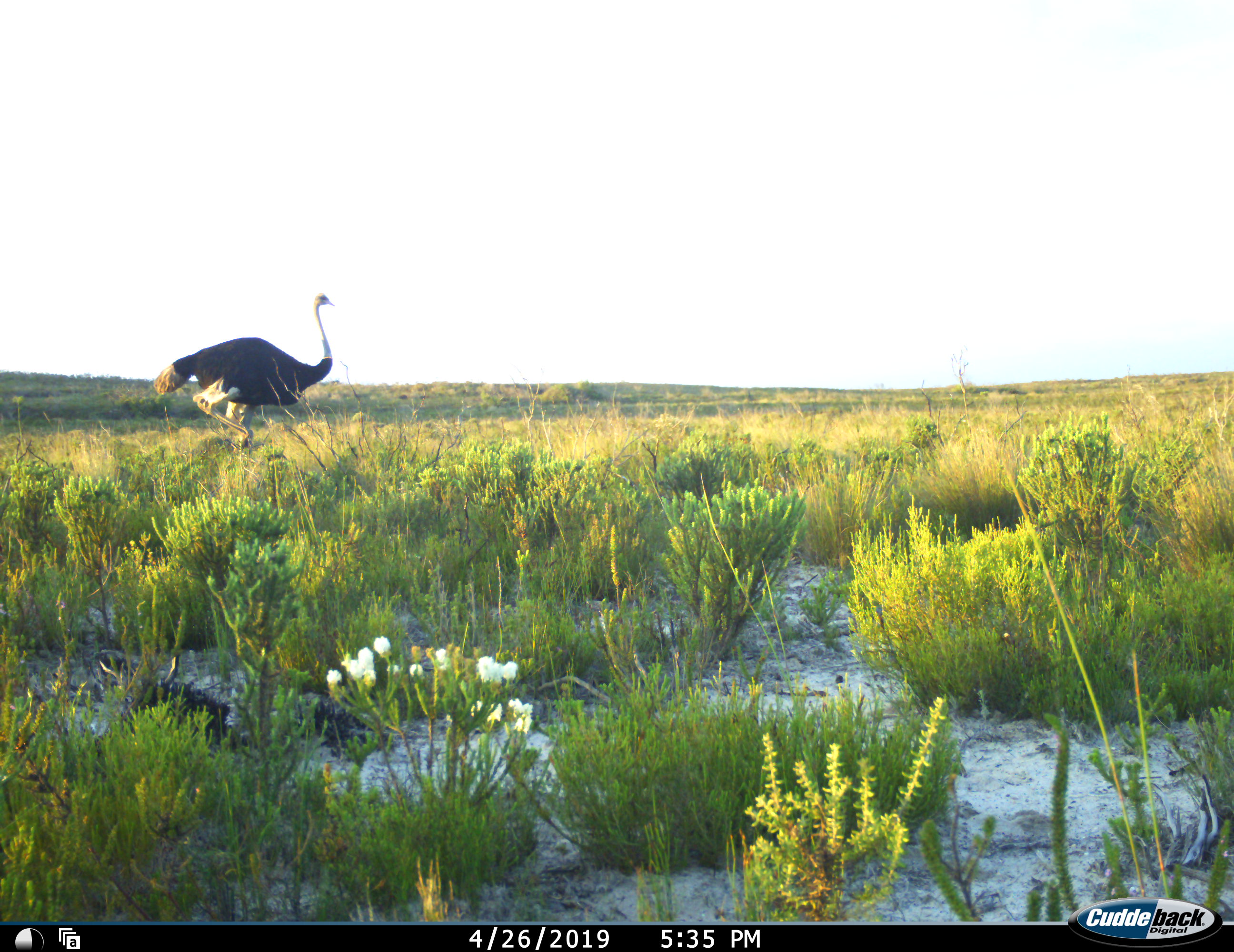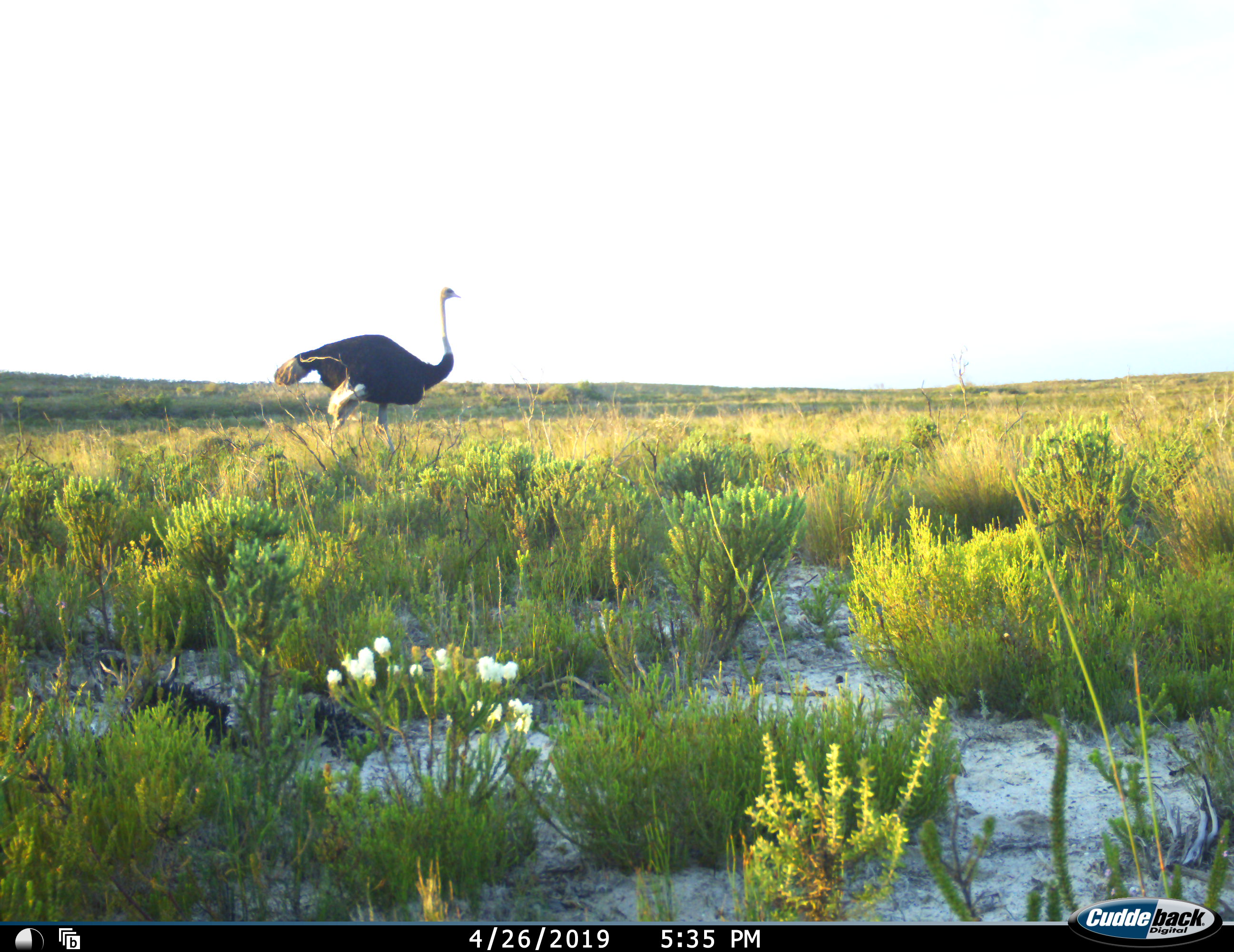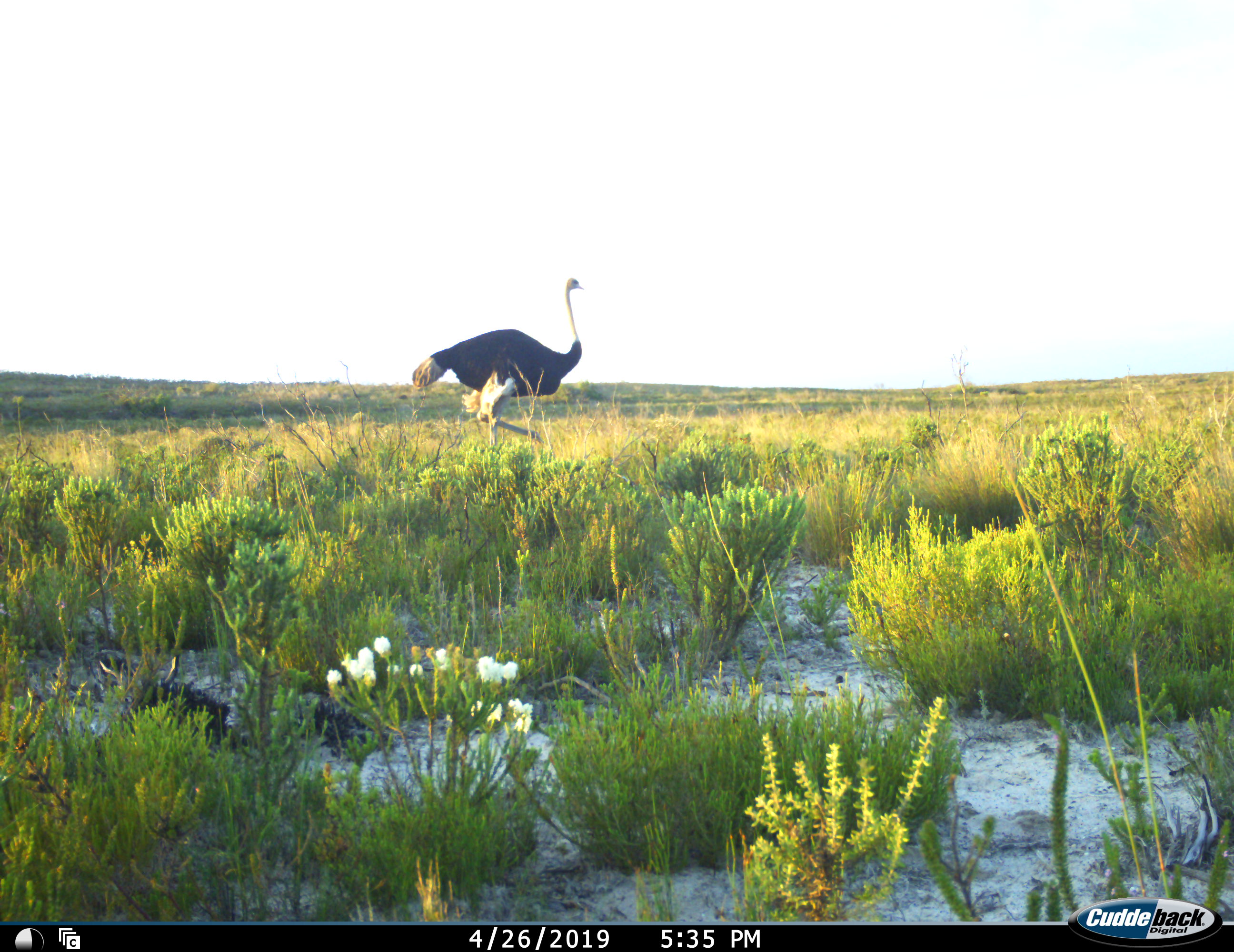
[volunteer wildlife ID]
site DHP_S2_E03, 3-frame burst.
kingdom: Animalia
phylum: Chordata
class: Aves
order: Struthioniformes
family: Struthionidae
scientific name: Struthionidae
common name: ostrich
Ostrich (Struthionidae), count 1. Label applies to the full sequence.